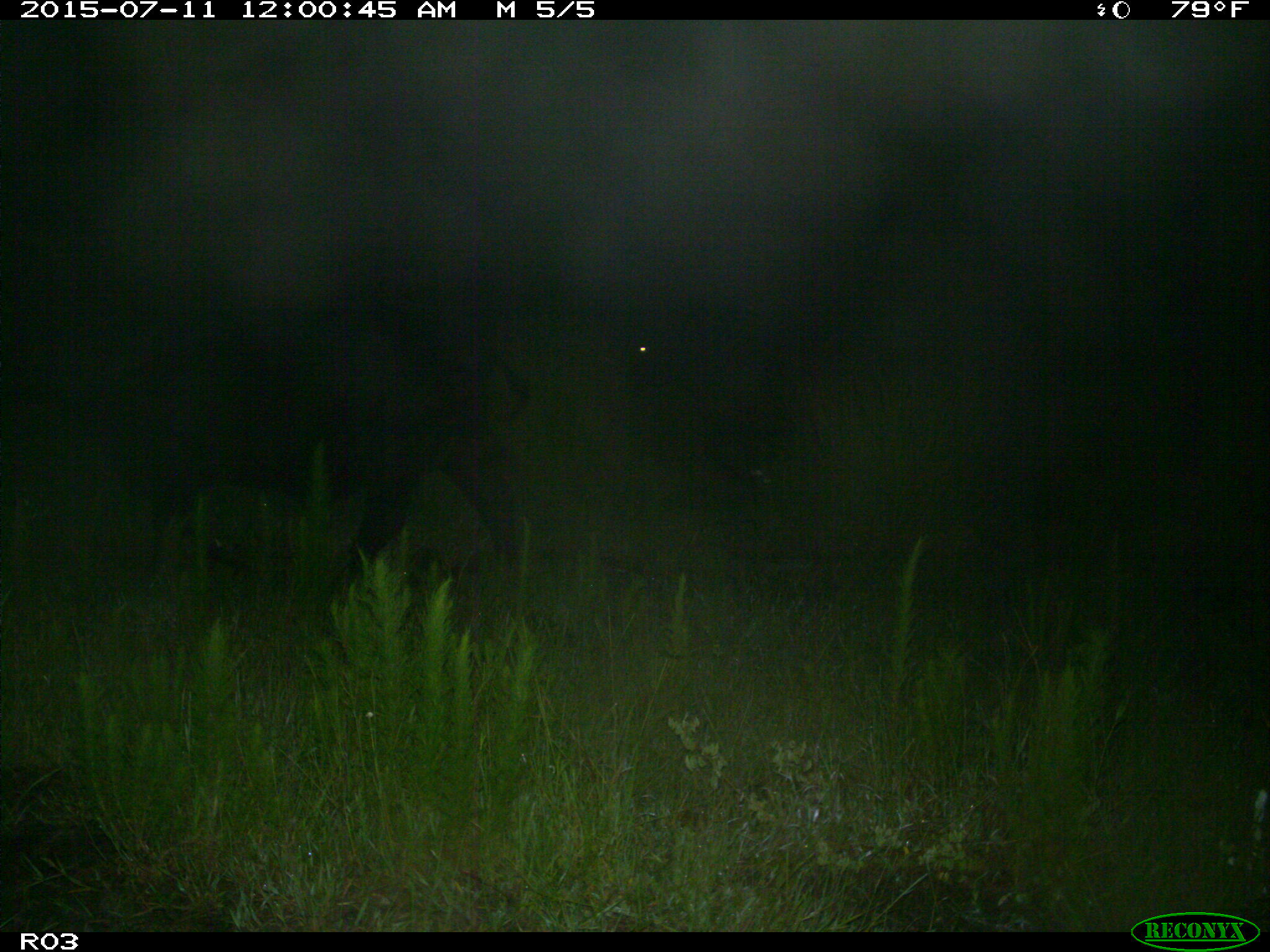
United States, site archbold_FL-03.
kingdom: Animalia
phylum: Chordata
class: Mammalia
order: Artiodactyla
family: Bovidae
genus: Bos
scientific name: Bos taurus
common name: domestic cow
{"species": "Bos taurus (domestic cow)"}